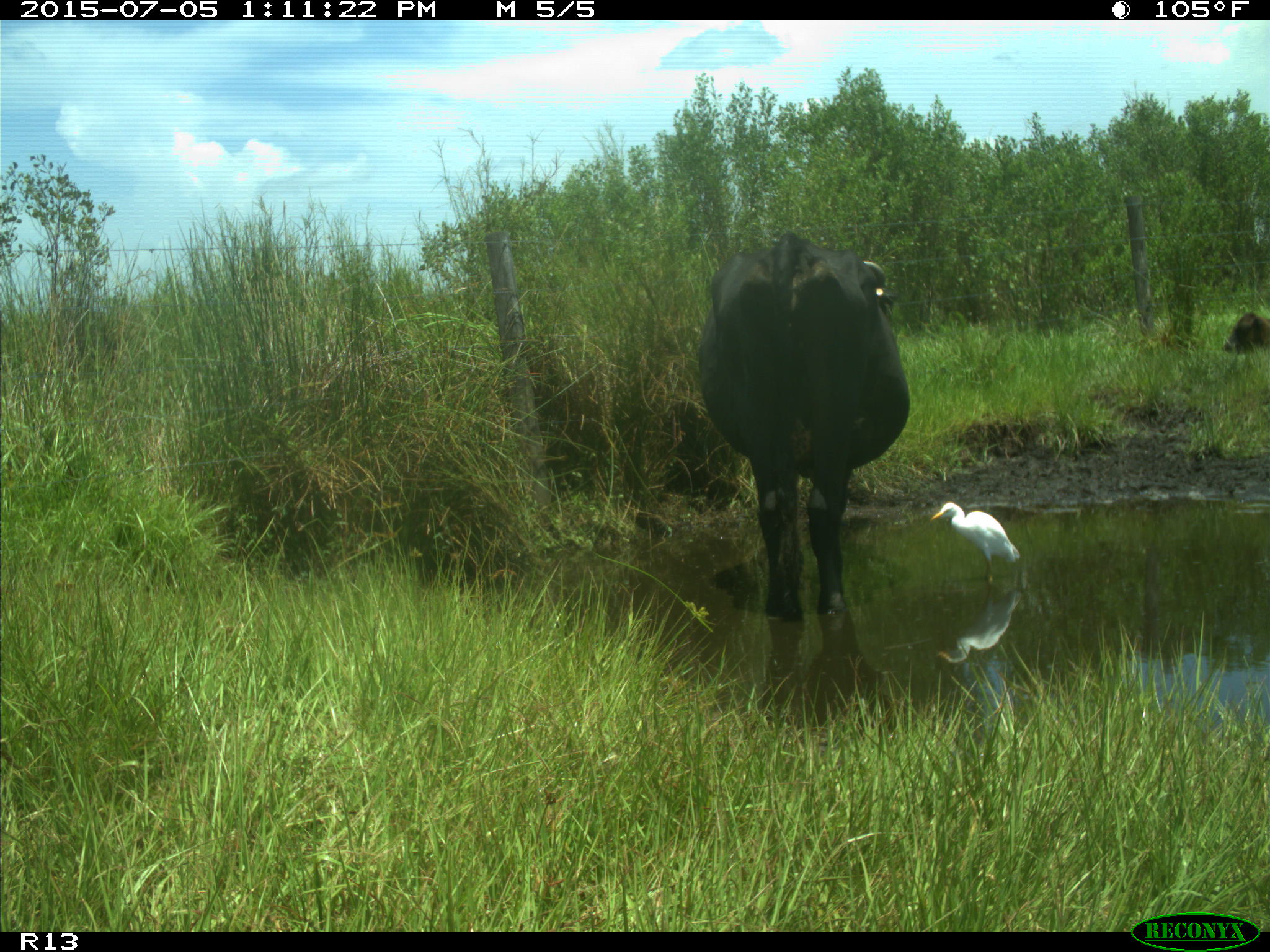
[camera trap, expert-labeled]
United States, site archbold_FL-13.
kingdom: Animalia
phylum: Chordata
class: Mammalia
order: Artiodactyla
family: Bovidae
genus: Bos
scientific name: Bos taurus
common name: domestic cow